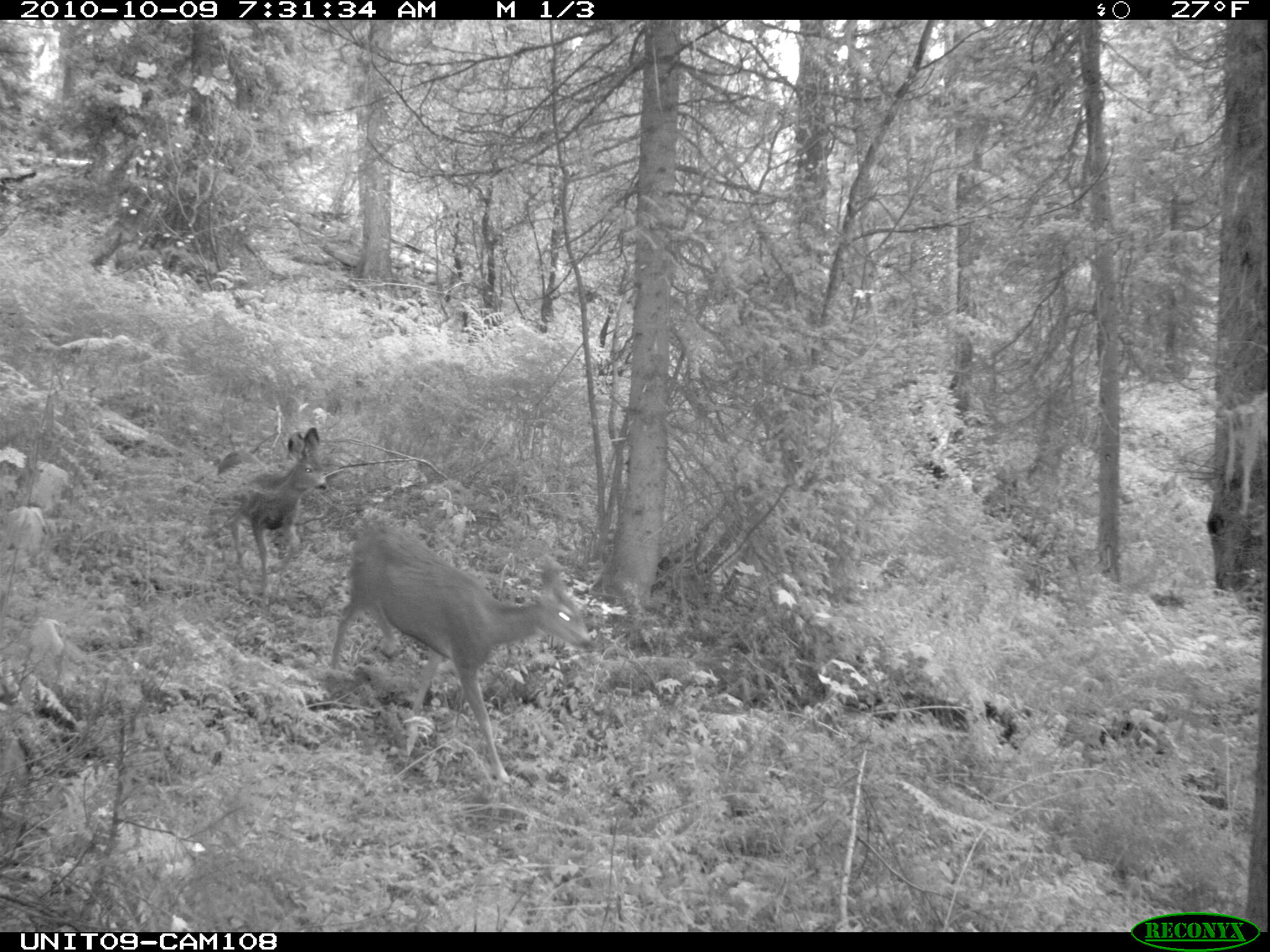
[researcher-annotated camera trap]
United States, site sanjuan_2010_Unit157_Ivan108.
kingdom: Animalia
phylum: Chordata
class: Mammalia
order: Artiodactyla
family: Cervidae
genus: Odocoileus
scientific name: Odocoileus hemionus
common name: mule deer